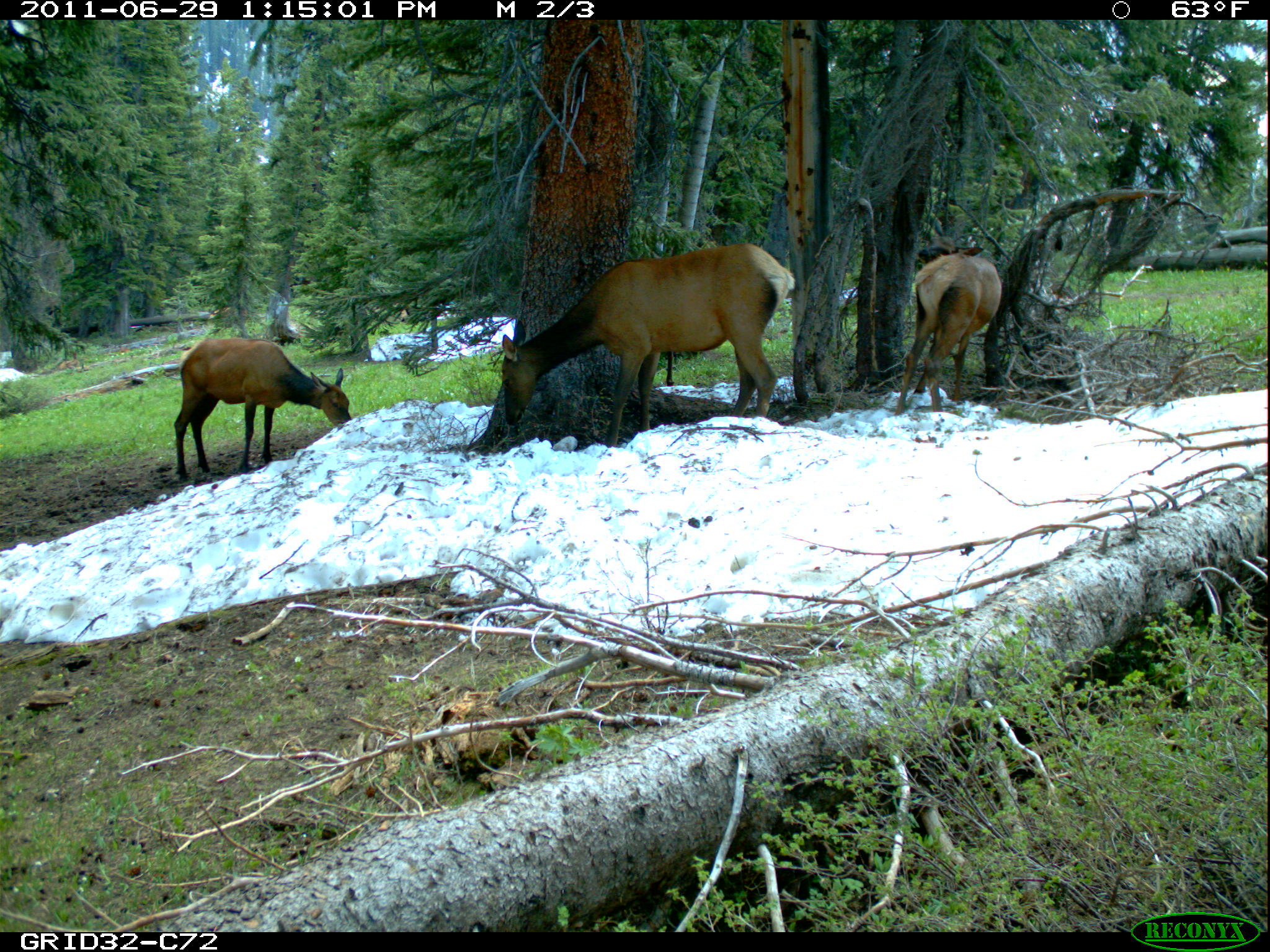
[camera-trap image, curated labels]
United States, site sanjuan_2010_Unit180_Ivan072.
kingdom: Animalia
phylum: Chordata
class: Mammalia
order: Artiodactyla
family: Cervidae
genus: Cervus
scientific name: Cervus elaphus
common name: red deer